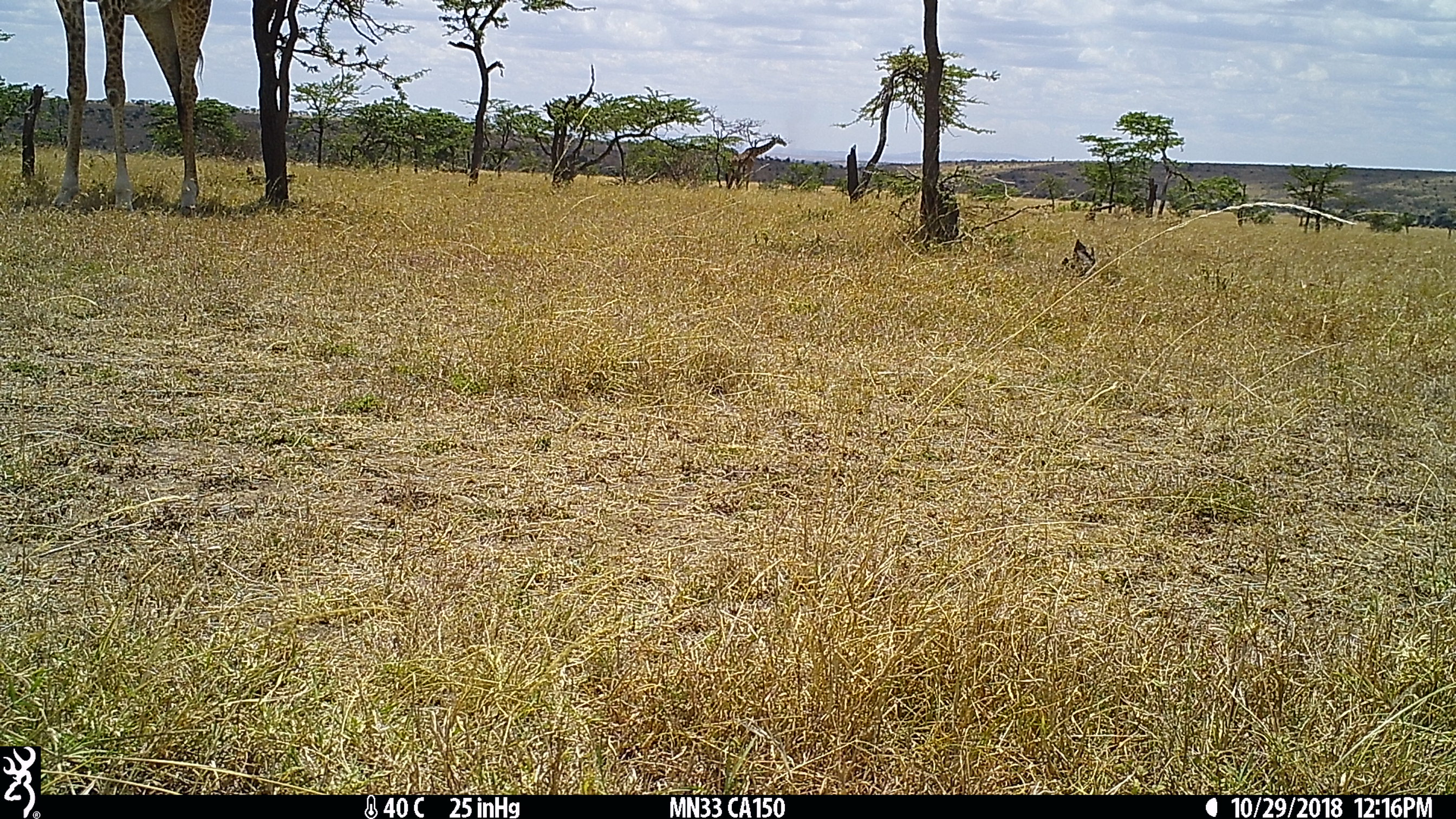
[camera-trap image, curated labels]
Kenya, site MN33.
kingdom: Animalia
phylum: Chordata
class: Mammalia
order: Artiodactyla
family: Giraffidae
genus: Giraffa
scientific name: Giraffa camelopardalis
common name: northern giraffe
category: giraffe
Giraffe (northern giraffe) (Giraffa camelopardalis).